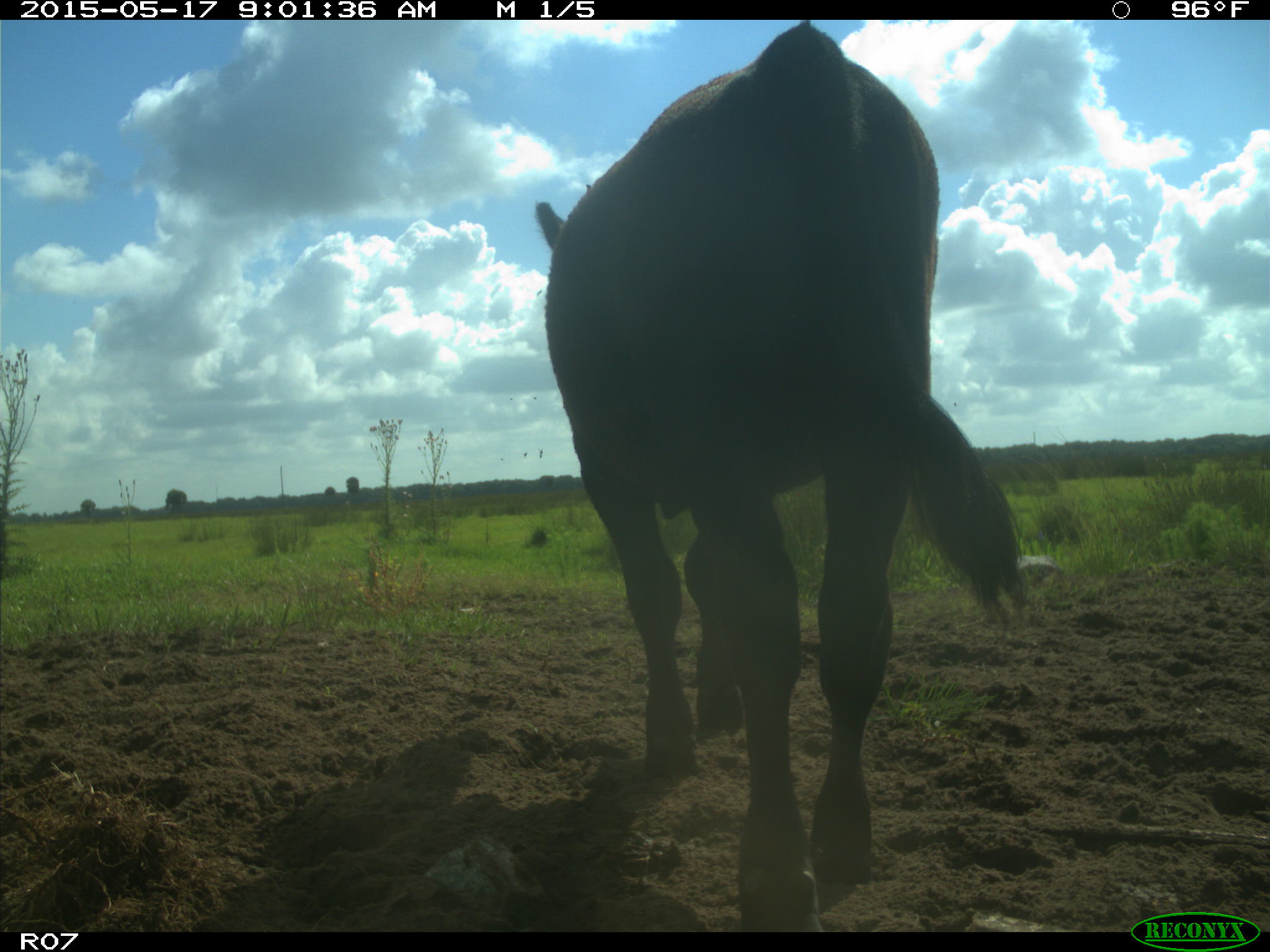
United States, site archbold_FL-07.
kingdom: Animalia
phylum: Chordata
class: Mammalia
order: Artiodactyla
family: Bovidae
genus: Bos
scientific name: Bos taurus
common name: domestic cow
Bos taurus (domestic cow).